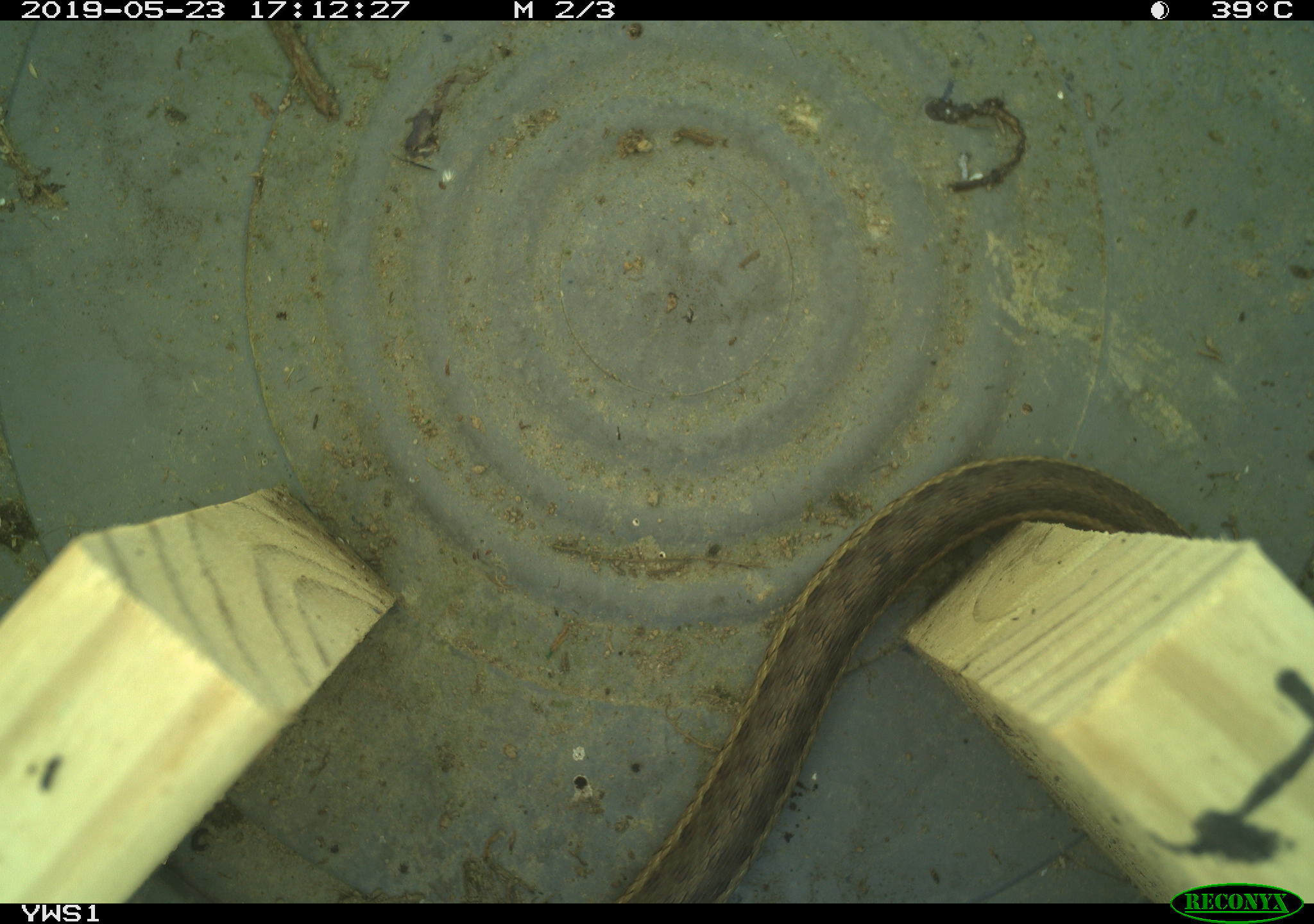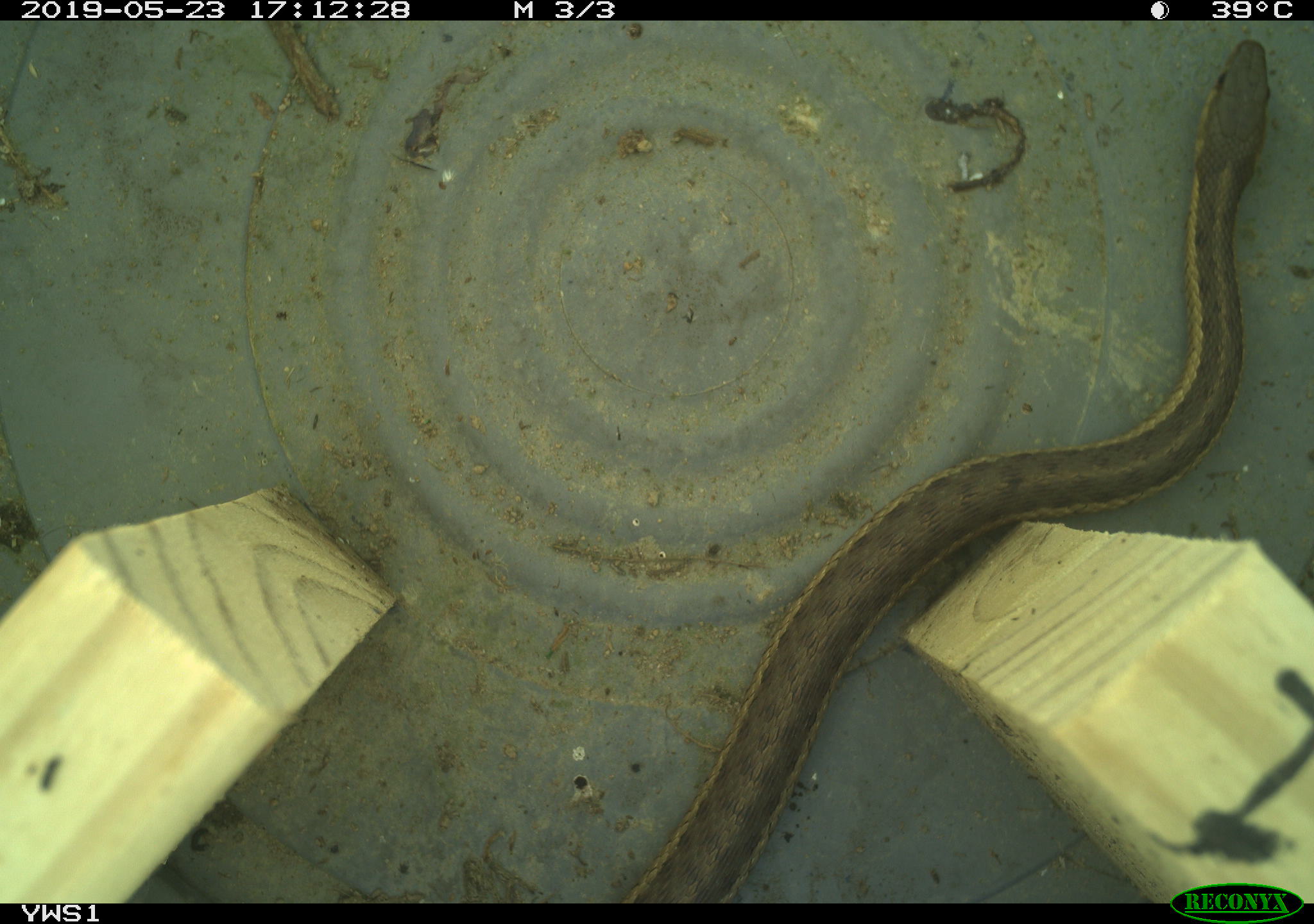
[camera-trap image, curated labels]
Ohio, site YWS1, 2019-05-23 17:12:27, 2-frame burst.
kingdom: Animalia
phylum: Chordata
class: Reptilia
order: Squamata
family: Colubridae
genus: Thamnophis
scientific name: Thamnophis sirtalis sirtalis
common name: eastern gartersnake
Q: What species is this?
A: Eastern gartersnake (Thamnophis sirtalis sirtalis).